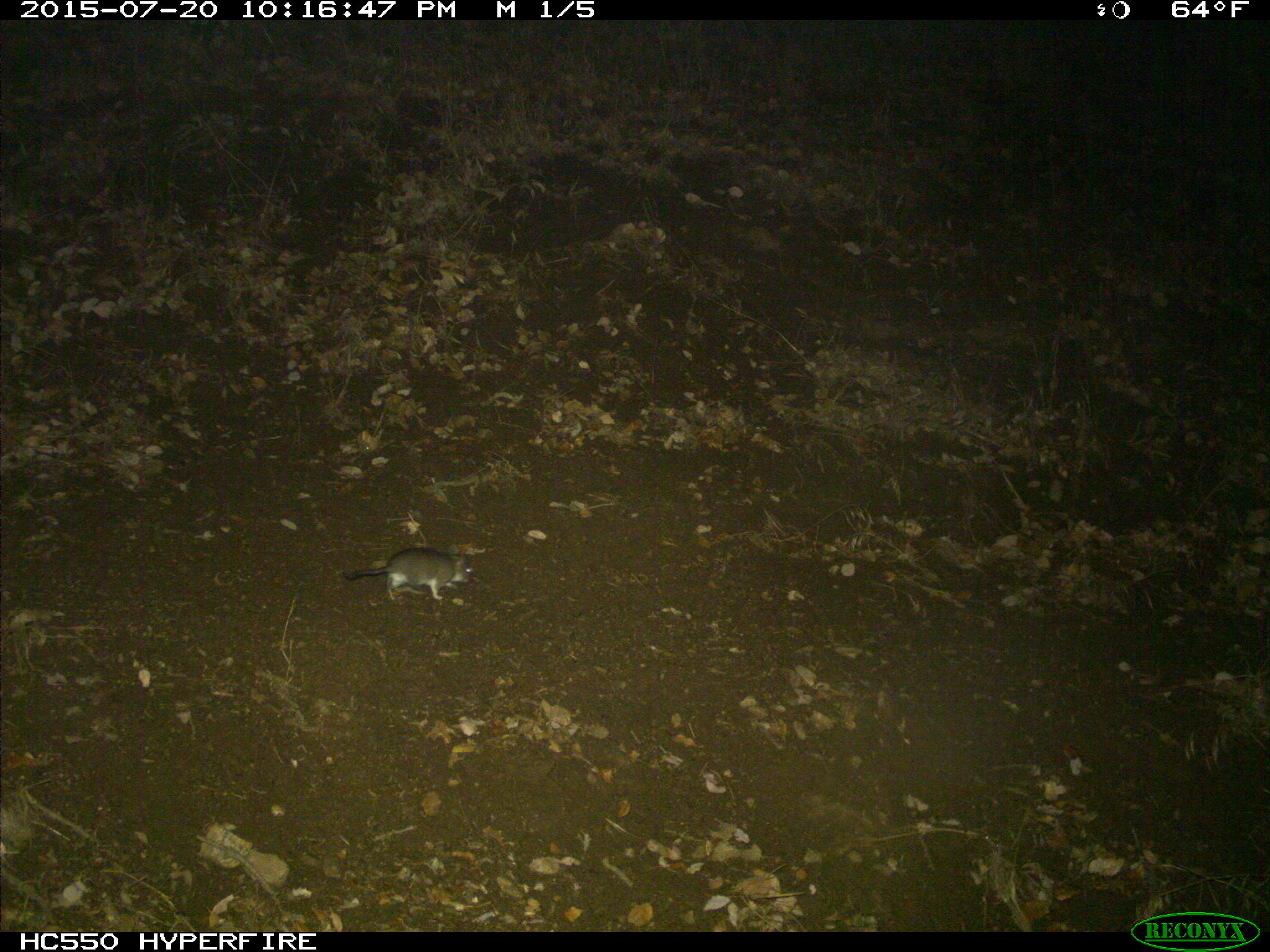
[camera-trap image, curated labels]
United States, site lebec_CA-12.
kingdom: Animalia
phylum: Chordata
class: Mammalia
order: Rodentia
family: Cricetidae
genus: Neotoma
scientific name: Neotoma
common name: pack rat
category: unidentified pack rat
Unidentified pack rat (pack rat) (Neotoma).